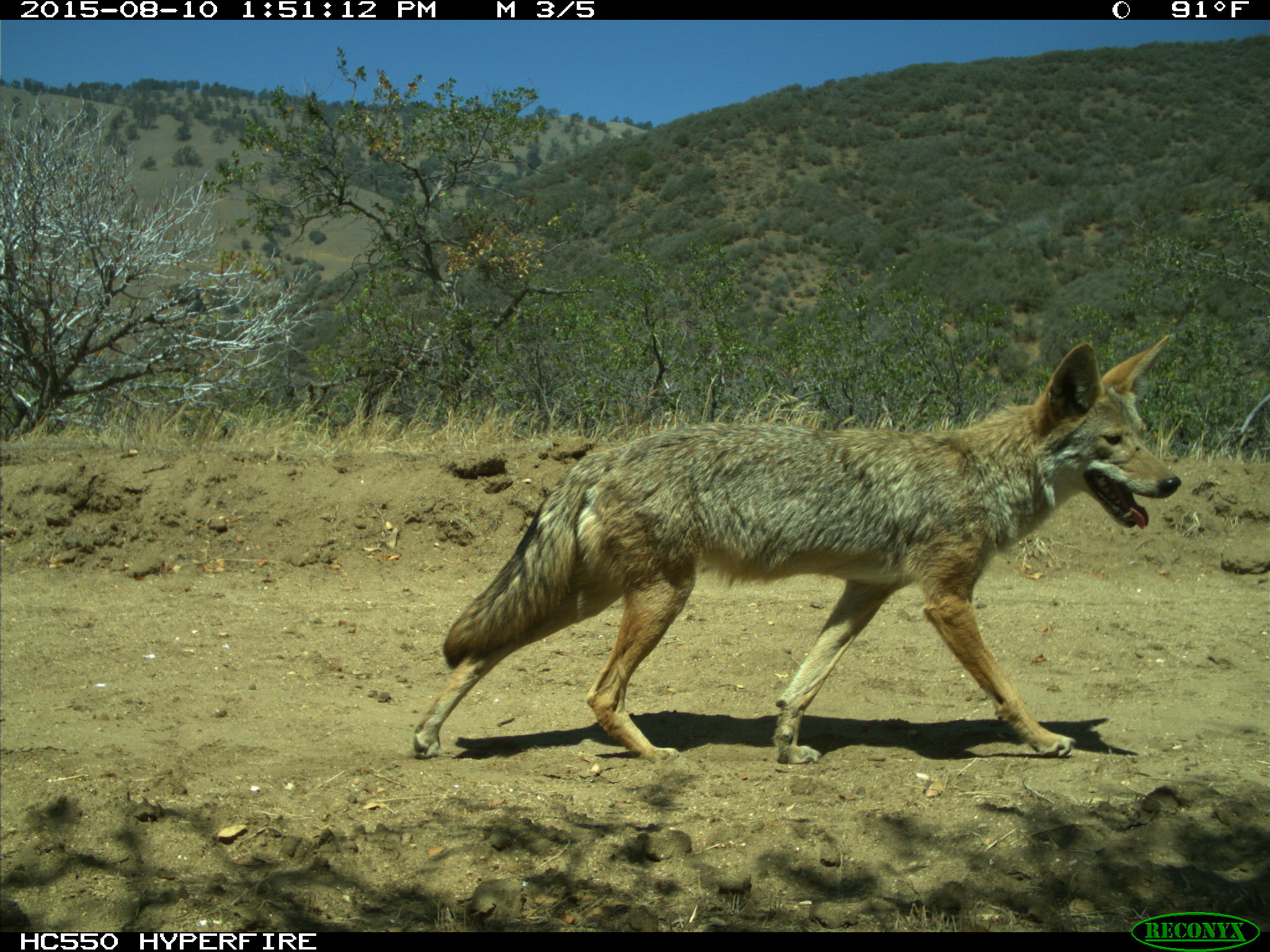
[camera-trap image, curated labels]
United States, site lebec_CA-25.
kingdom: Animalia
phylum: Chordata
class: Mammalia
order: Carnivora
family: Canidae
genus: Canis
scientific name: Canis latrans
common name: coyote